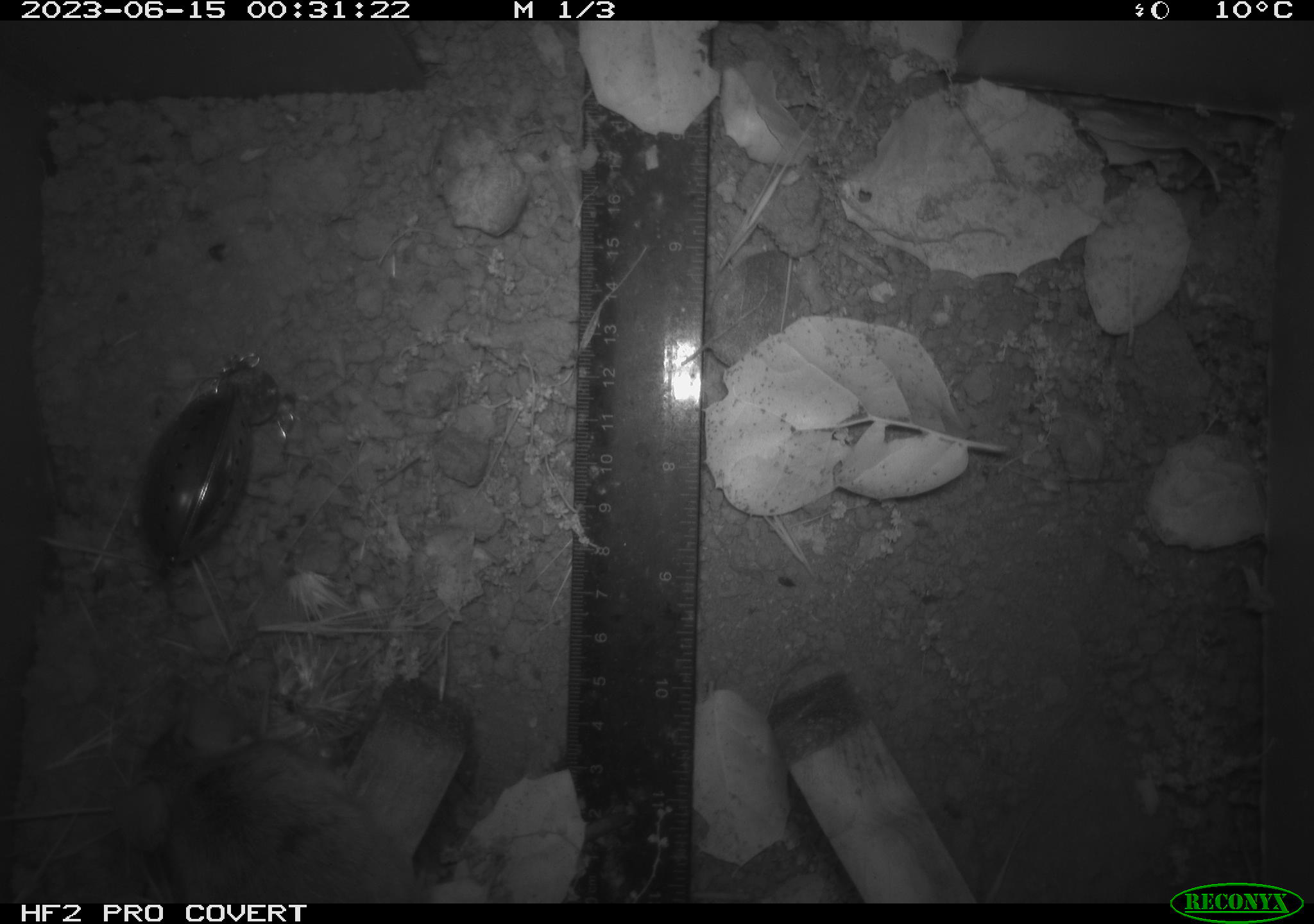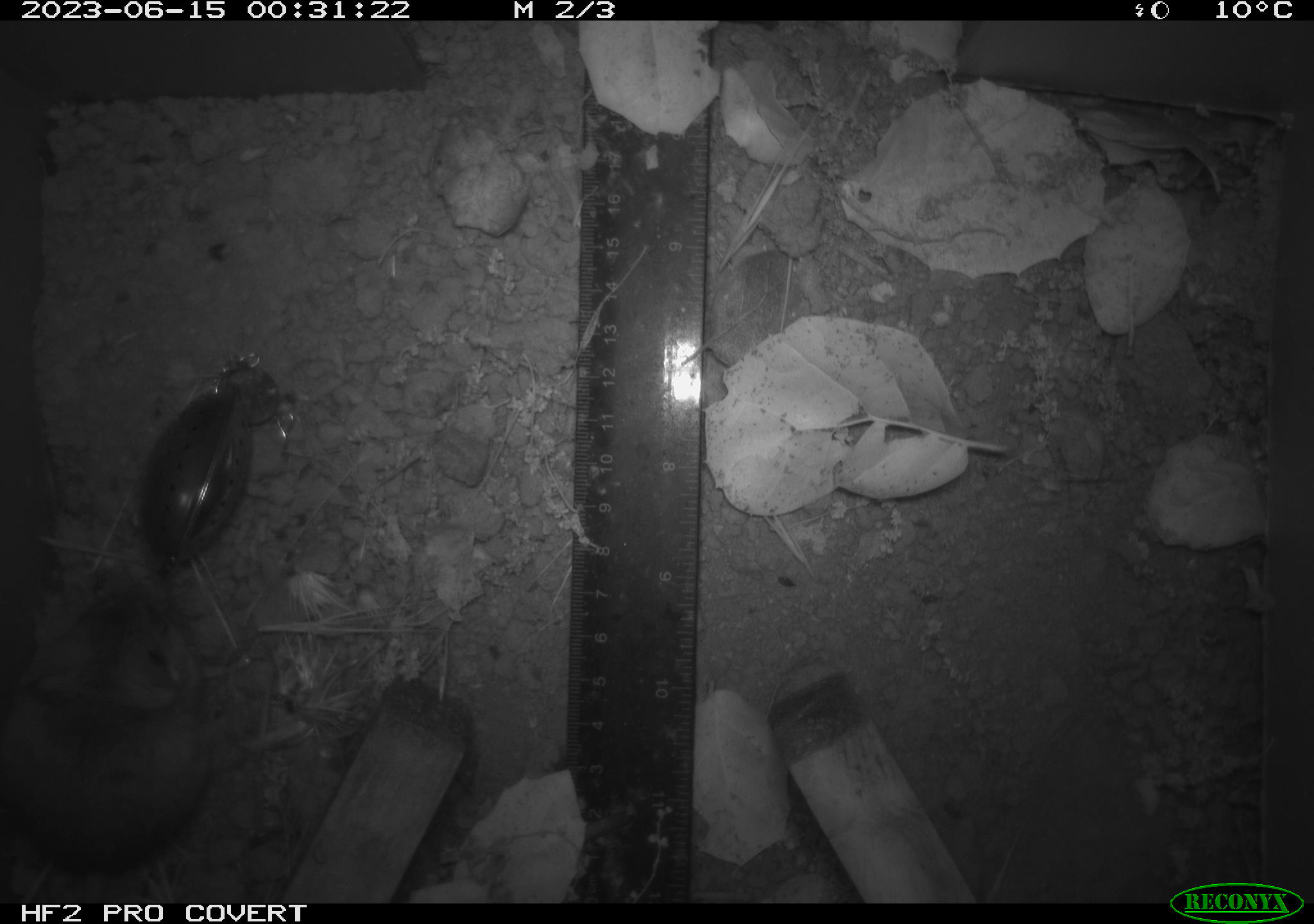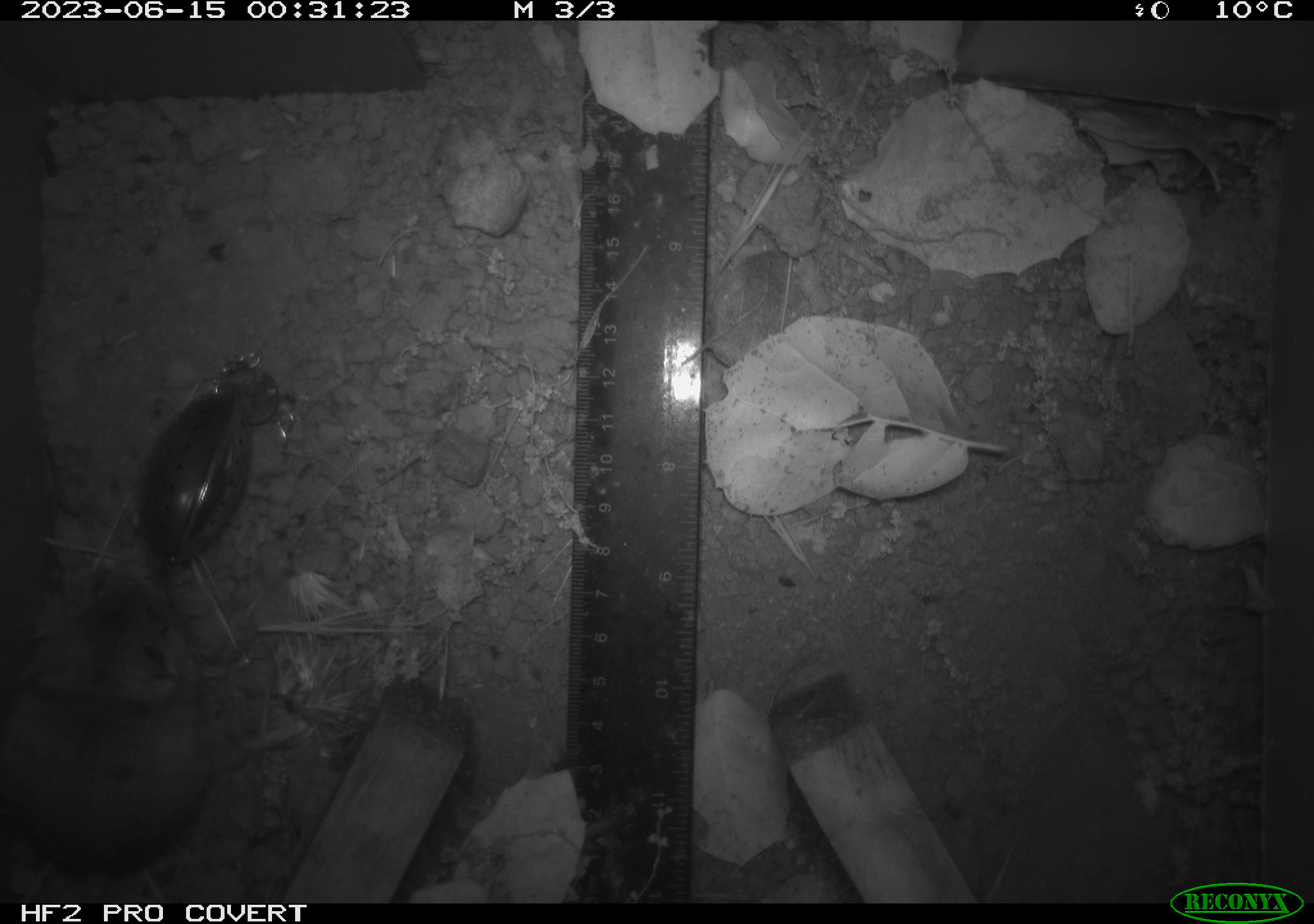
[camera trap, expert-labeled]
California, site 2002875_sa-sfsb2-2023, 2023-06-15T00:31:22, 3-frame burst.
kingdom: Animalia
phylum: Chordata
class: Mammalia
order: Rodentia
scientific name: Rodentia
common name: mouse species